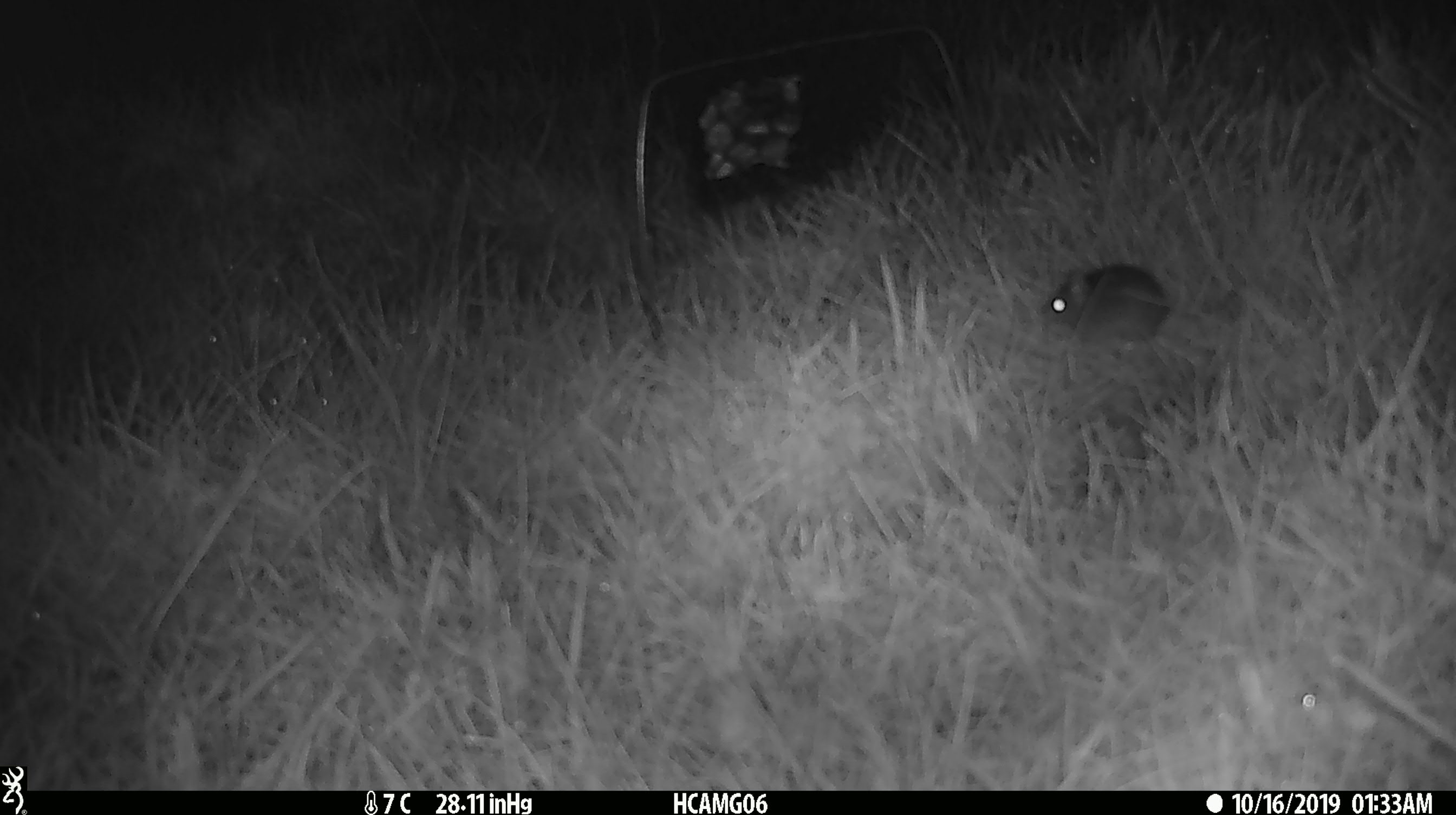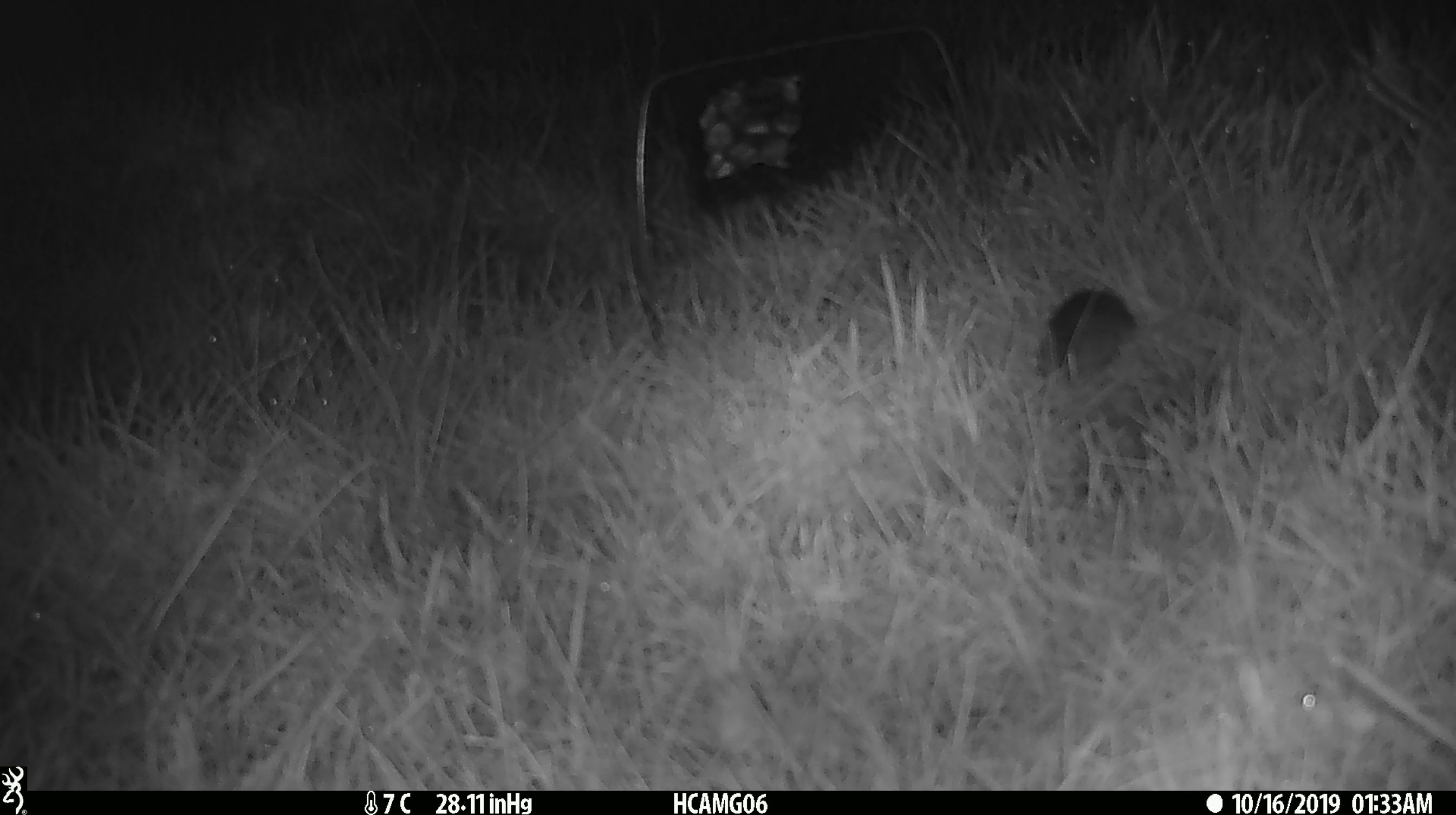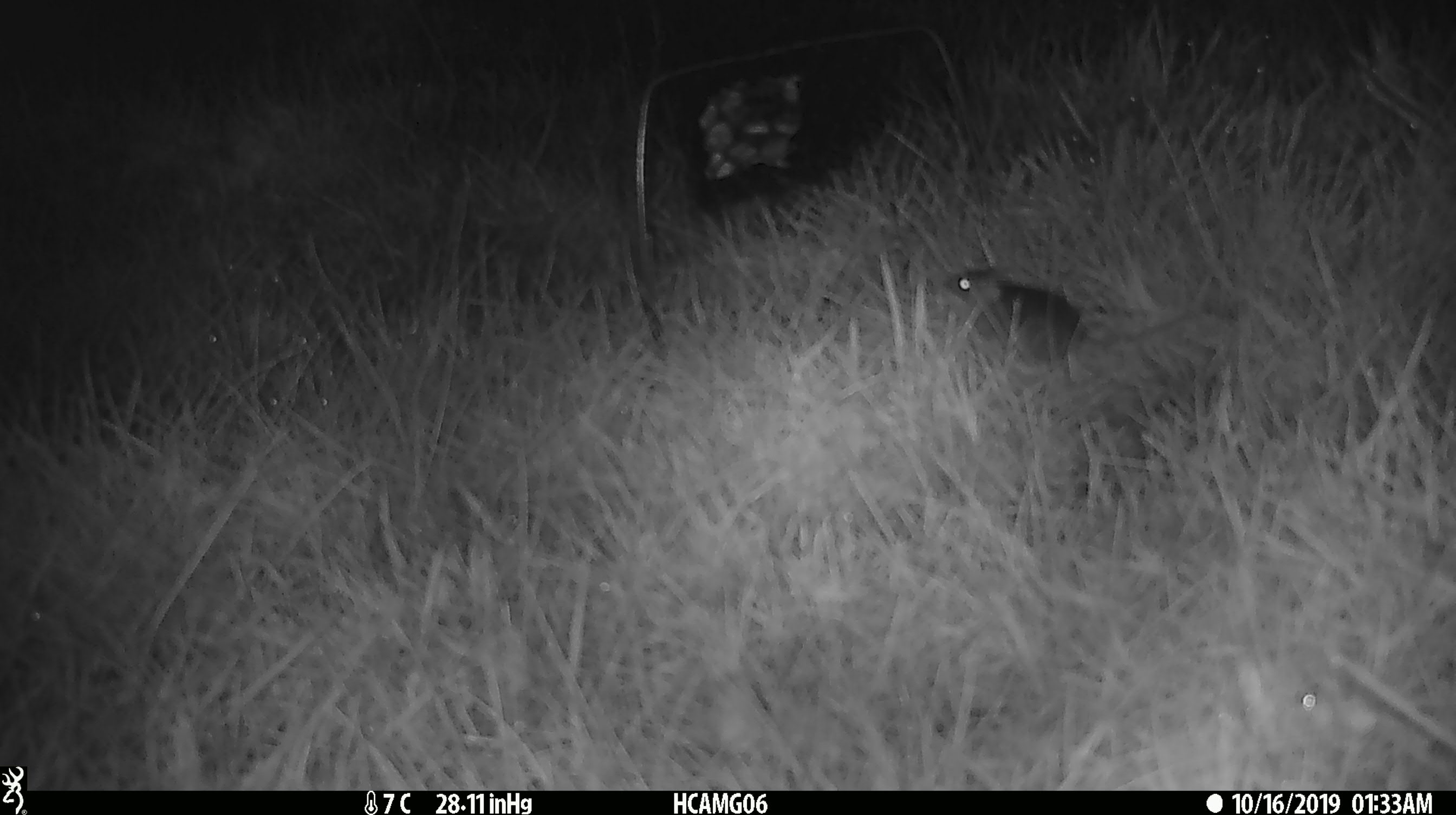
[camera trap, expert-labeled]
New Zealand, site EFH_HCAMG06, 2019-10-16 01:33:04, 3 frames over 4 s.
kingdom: Animalia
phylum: Chordata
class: Mammalia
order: Rodentia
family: Muridae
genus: Mus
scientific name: Mus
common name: mouse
Mouse (Mus).